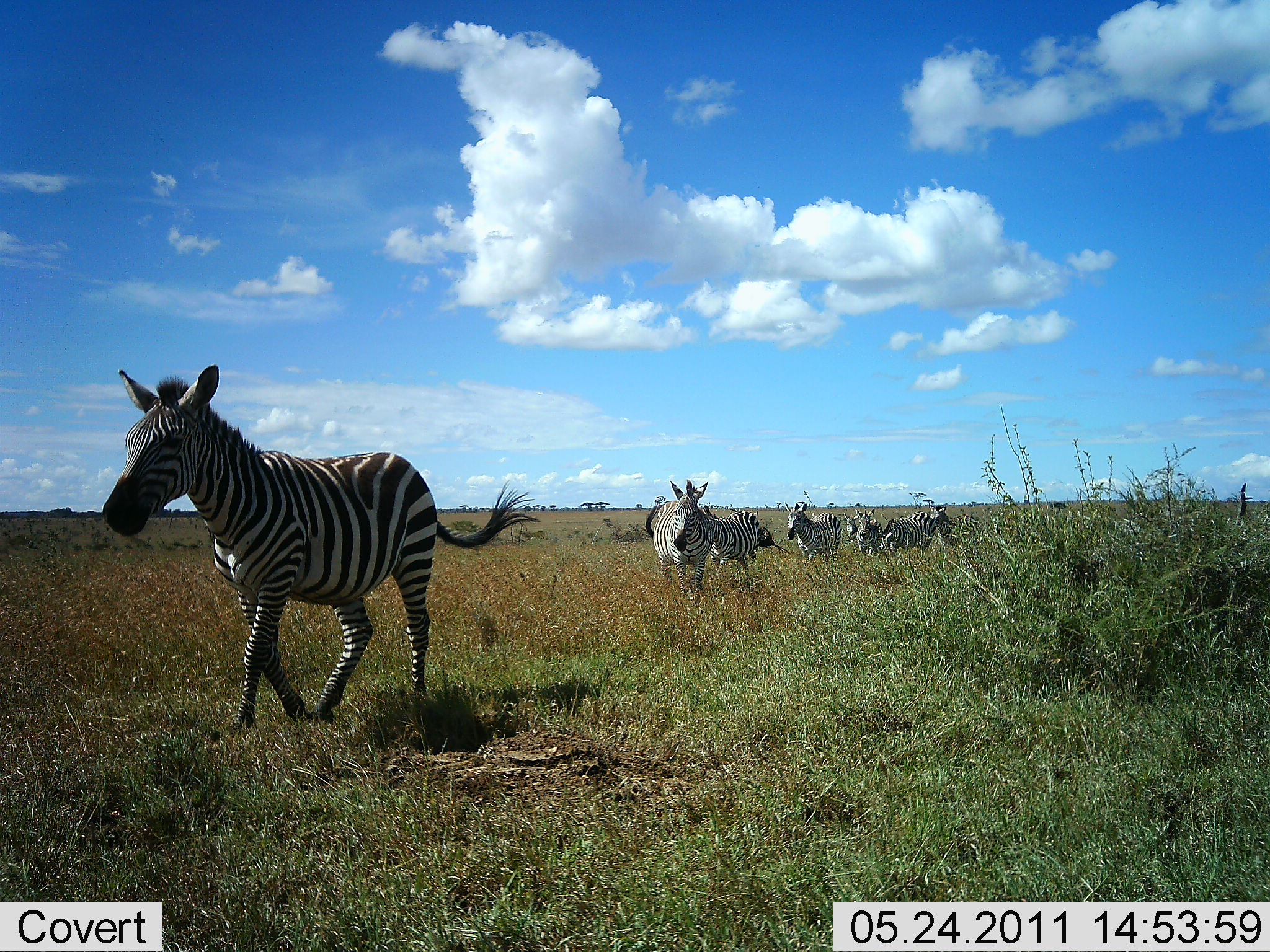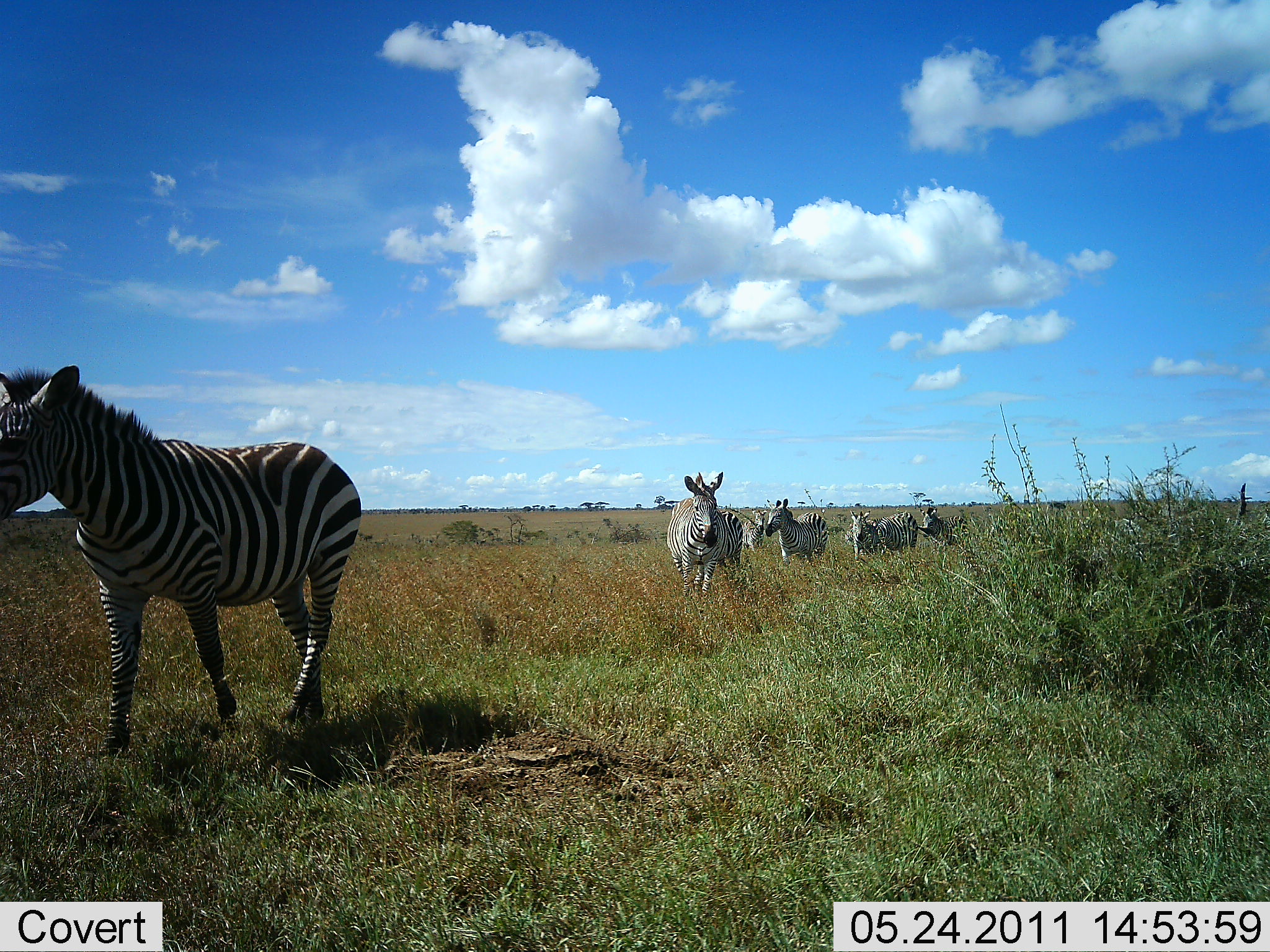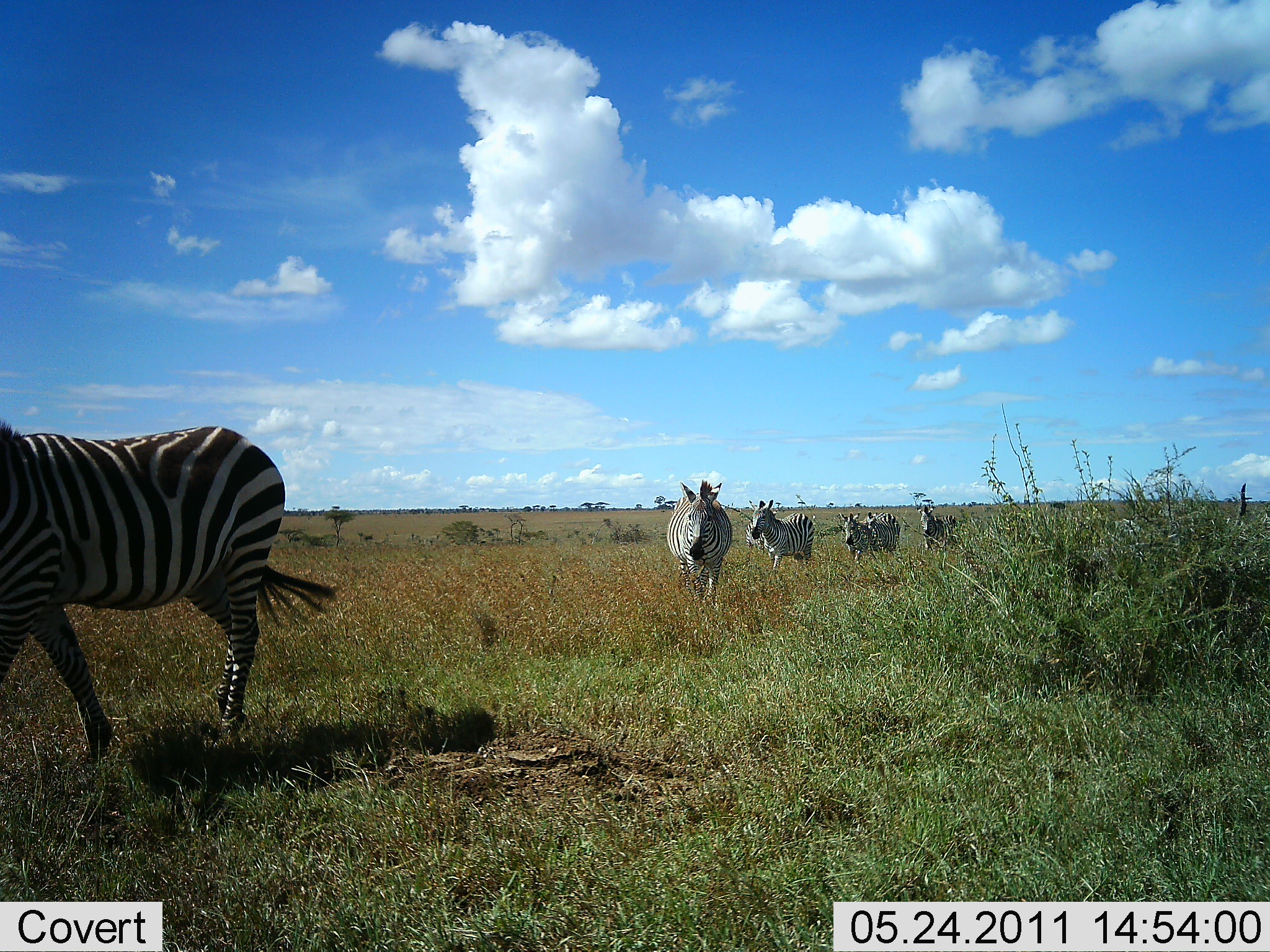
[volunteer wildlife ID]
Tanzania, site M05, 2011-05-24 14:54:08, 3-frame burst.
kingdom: Animalia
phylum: Chordata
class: Mammalia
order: Perissodactyla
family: Equidae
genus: Equus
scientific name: Equus quagga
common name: plains zebra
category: zebra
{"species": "zebra (plains zebra) (Equus quagga)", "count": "6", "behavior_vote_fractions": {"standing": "0%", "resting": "0%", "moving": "100%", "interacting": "0%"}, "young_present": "0%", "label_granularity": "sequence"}